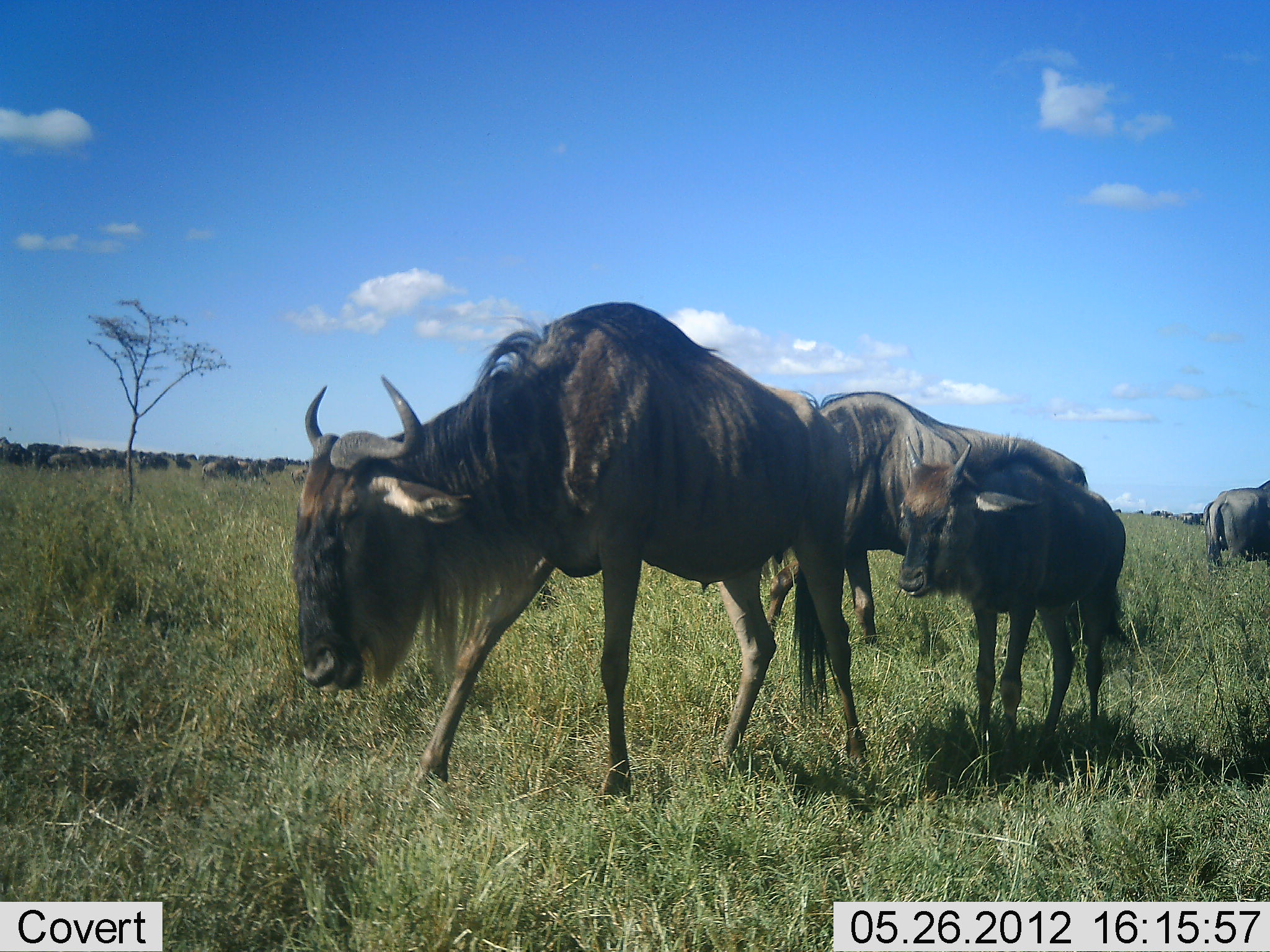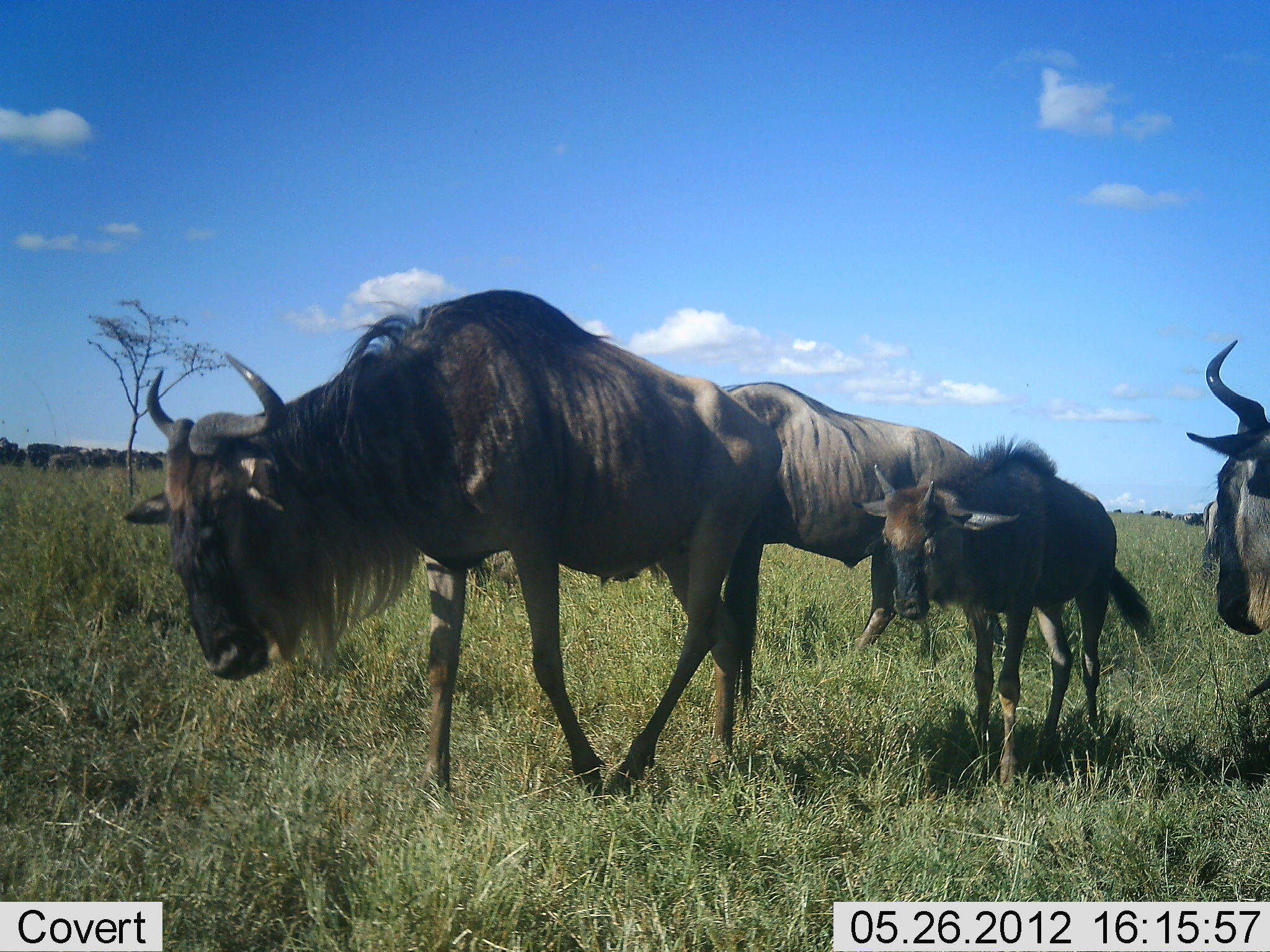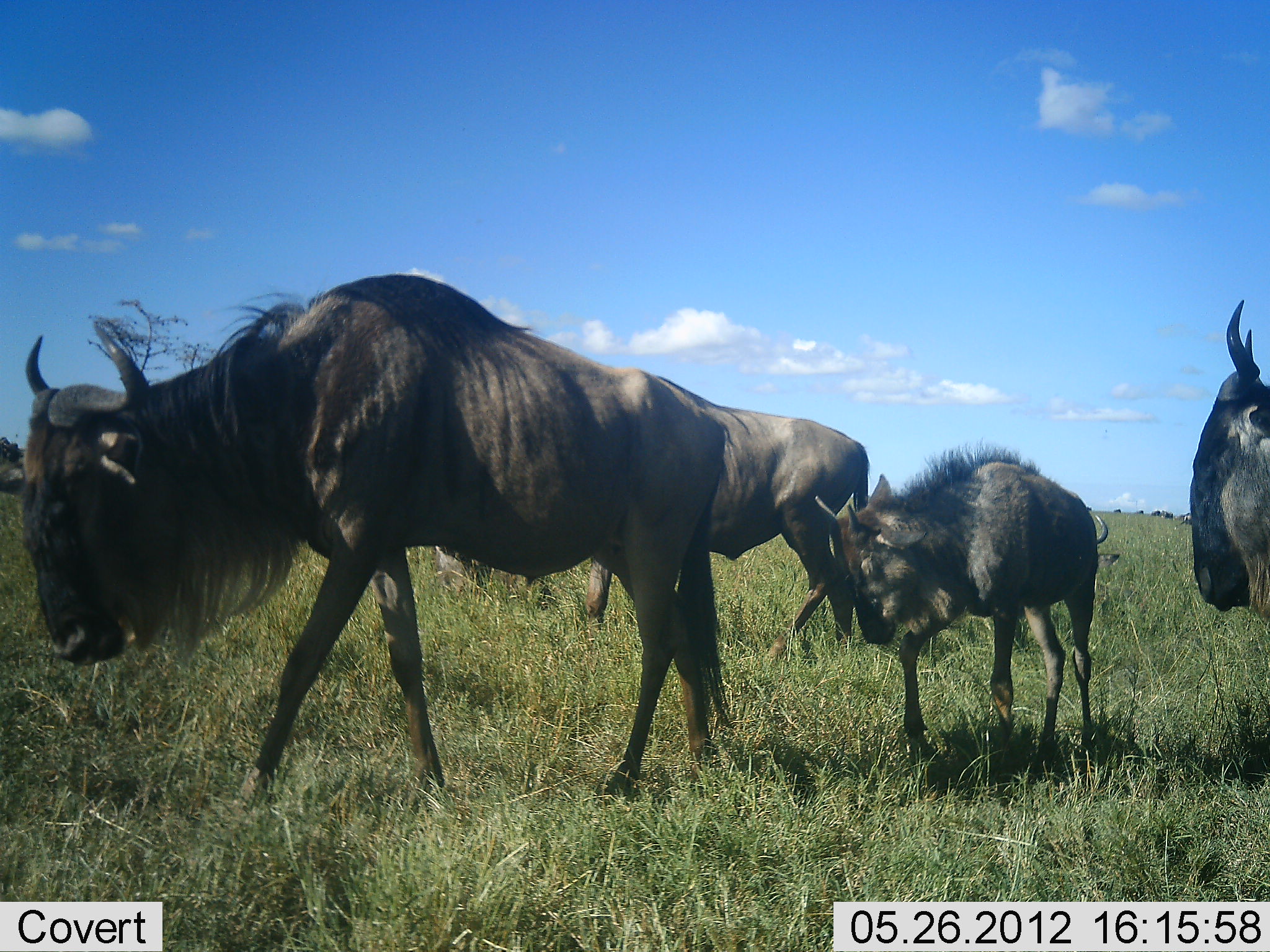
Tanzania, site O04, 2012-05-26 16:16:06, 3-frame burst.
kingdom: Animalia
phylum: Chordata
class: Mammalia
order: Artiodactyla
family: Bovidae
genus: Connochaetes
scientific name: Connochaetes taurinus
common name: blue wildebeest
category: wildebeest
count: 4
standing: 30%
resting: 0%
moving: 80%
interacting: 0%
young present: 90%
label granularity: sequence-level